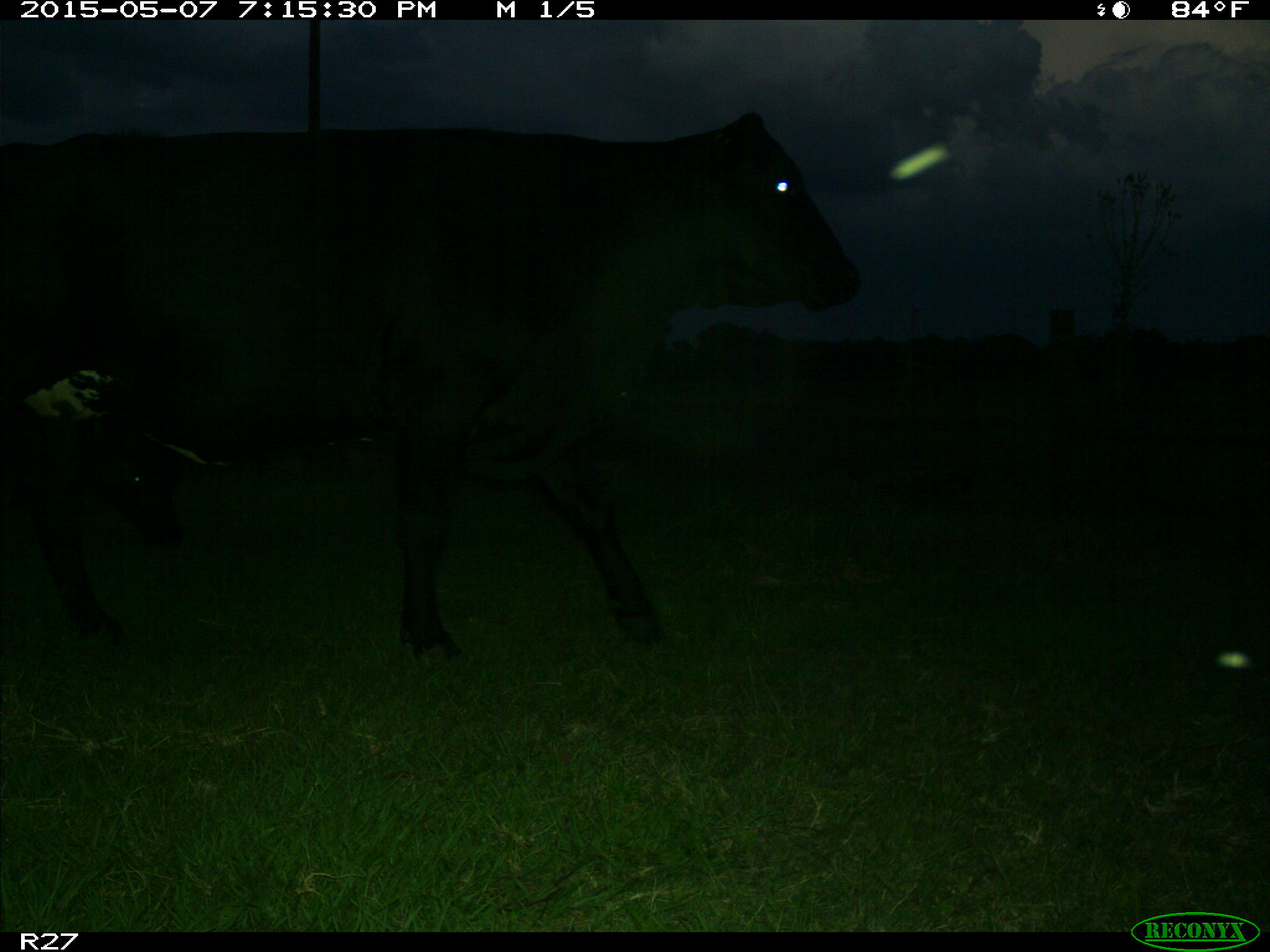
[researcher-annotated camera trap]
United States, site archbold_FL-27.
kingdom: Animalia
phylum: Chordata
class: Mammalia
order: Artiodactyla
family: Bovidae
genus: Bos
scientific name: Bos taurus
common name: domestic cow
Bos taurus (domestic cow).